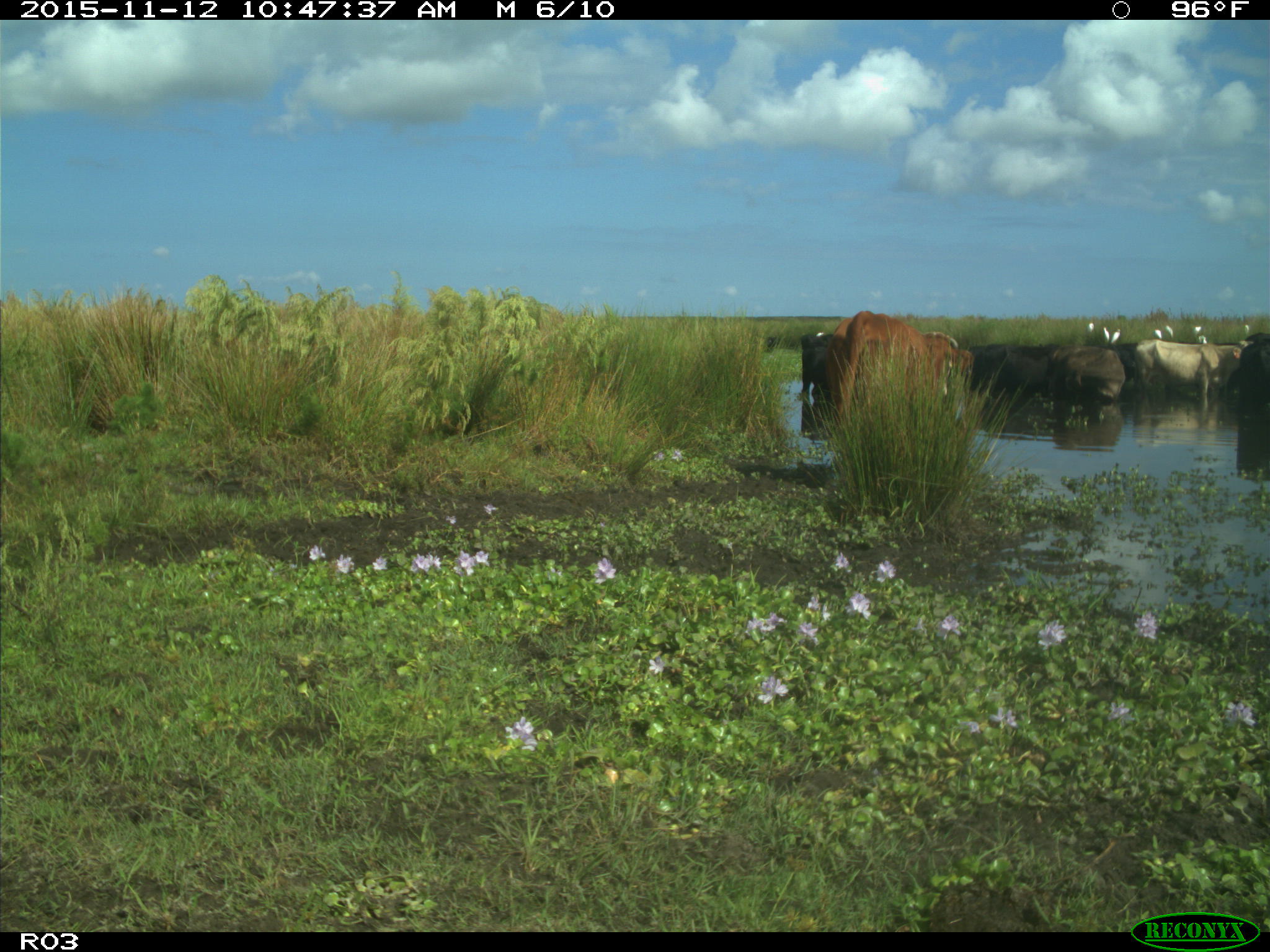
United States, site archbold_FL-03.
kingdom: Animalia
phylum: Chordata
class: Mammalia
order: Artiodactyla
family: Bovidae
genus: Bos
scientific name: Bos taurus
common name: domestic cow